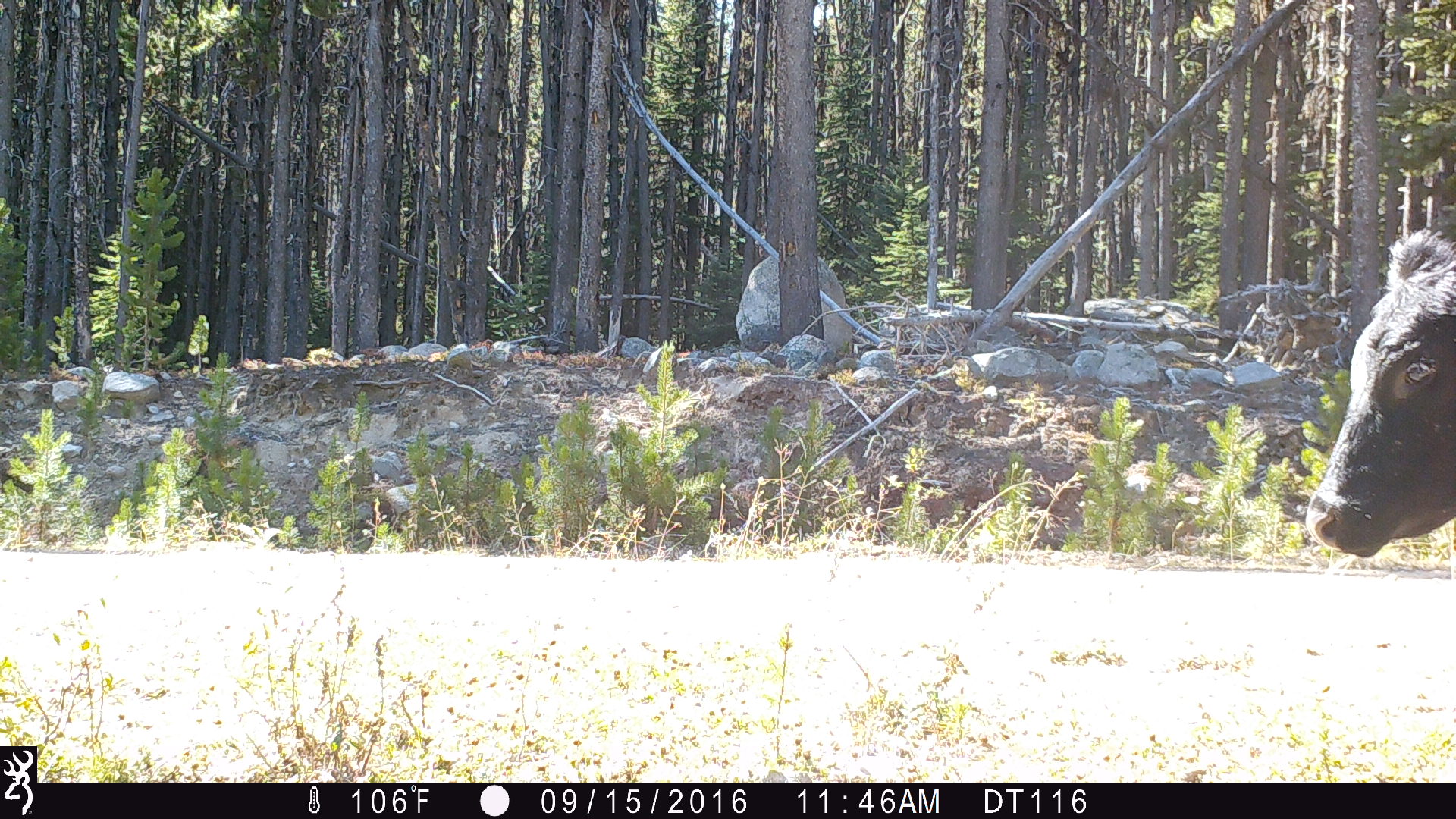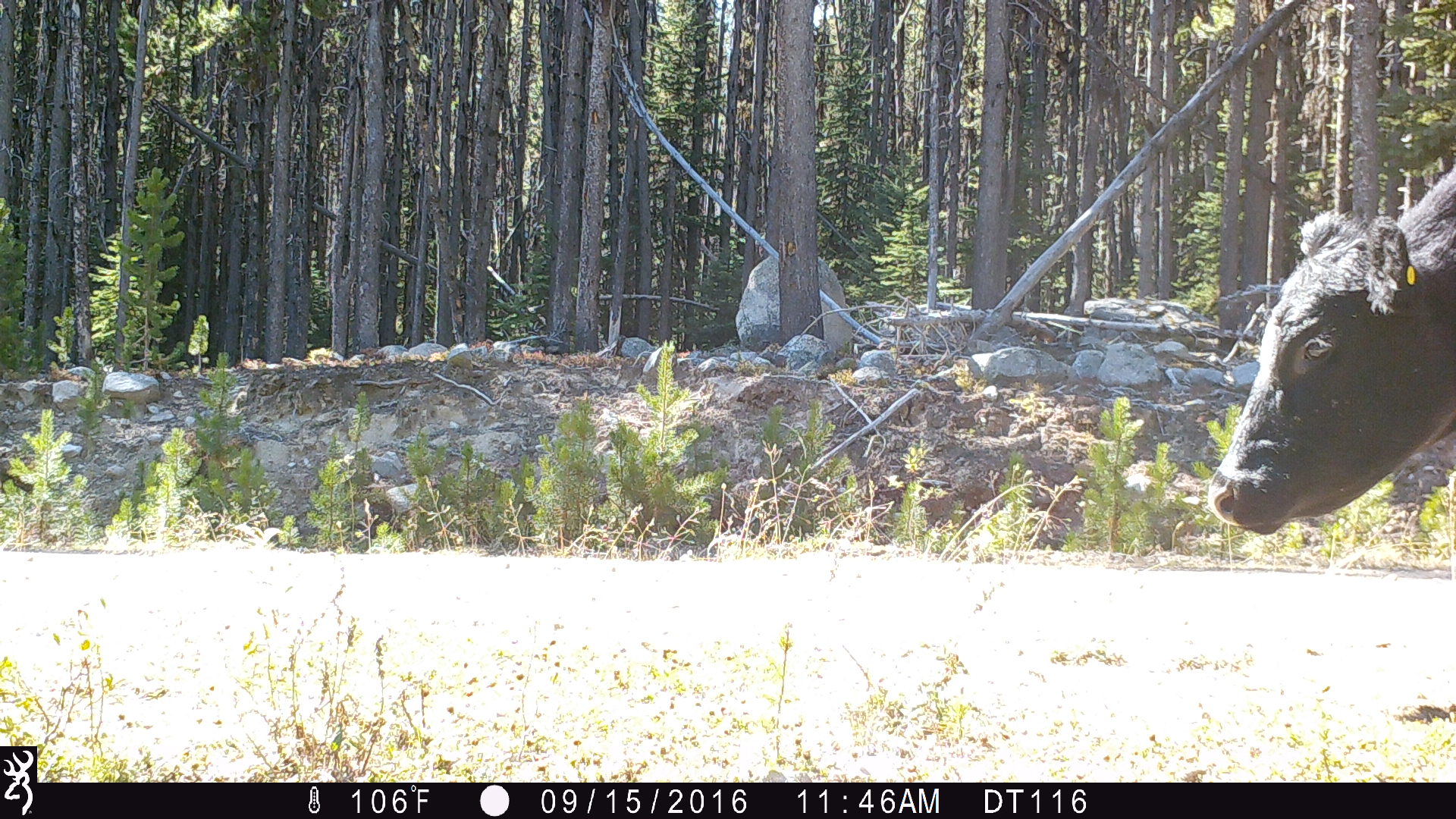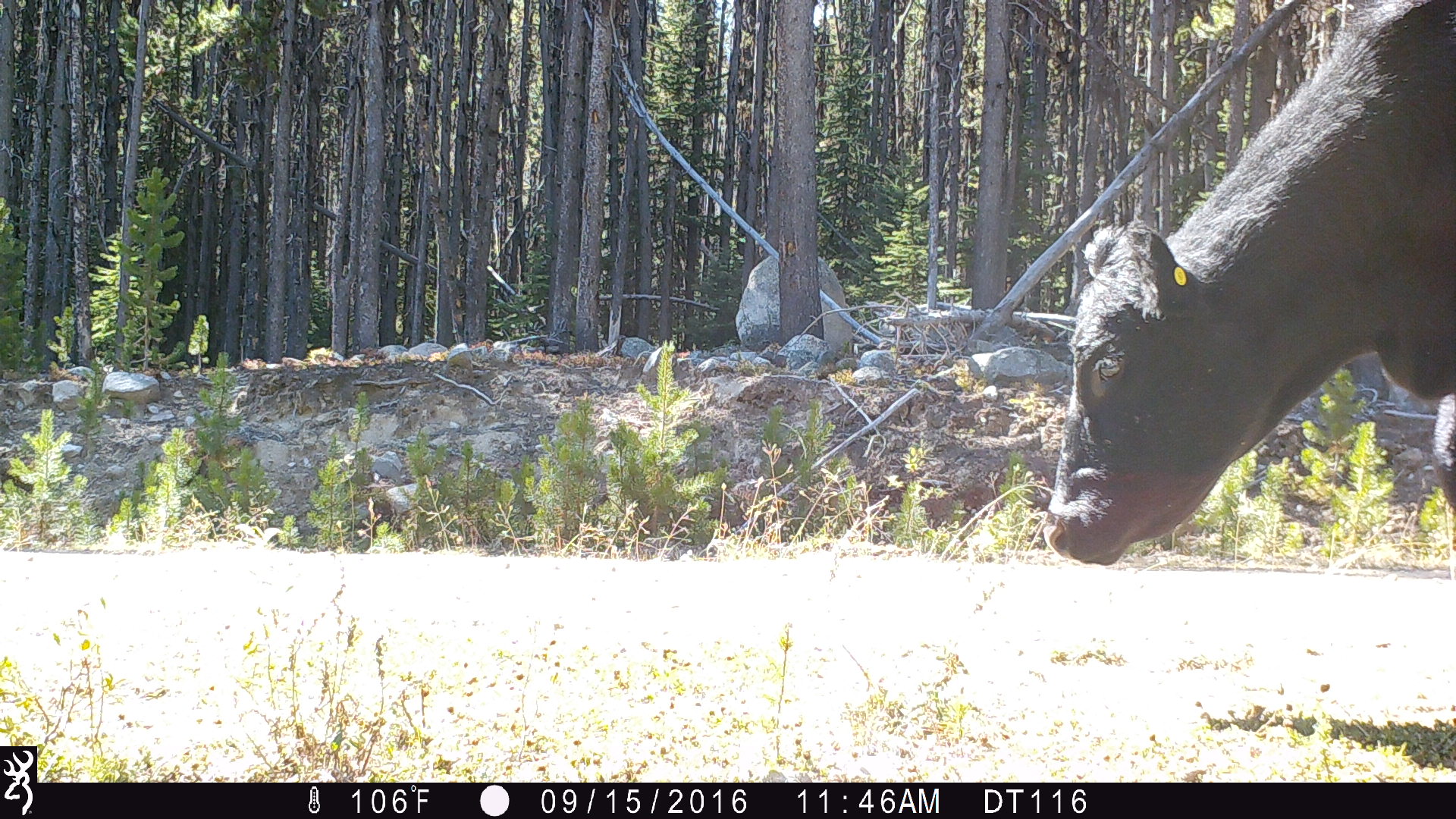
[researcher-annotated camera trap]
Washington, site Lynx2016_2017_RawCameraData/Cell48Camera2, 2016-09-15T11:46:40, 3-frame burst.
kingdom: Animalia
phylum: Chordata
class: Mammalia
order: Artiodactyla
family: Bovidae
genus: Bos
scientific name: Bos taurus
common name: domestic cattle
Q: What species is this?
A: Domestic cattle (Bos taurus).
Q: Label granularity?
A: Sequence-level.